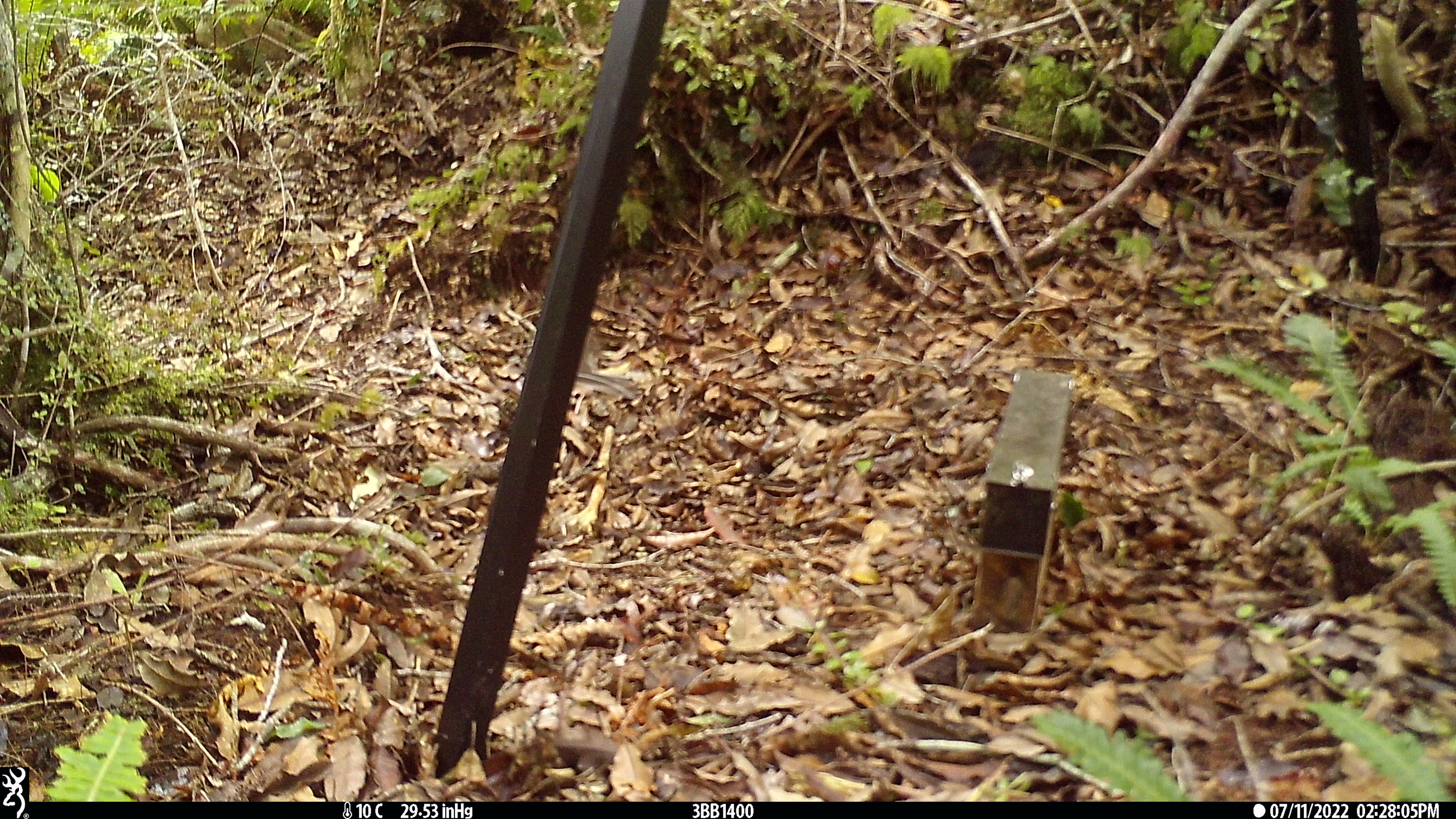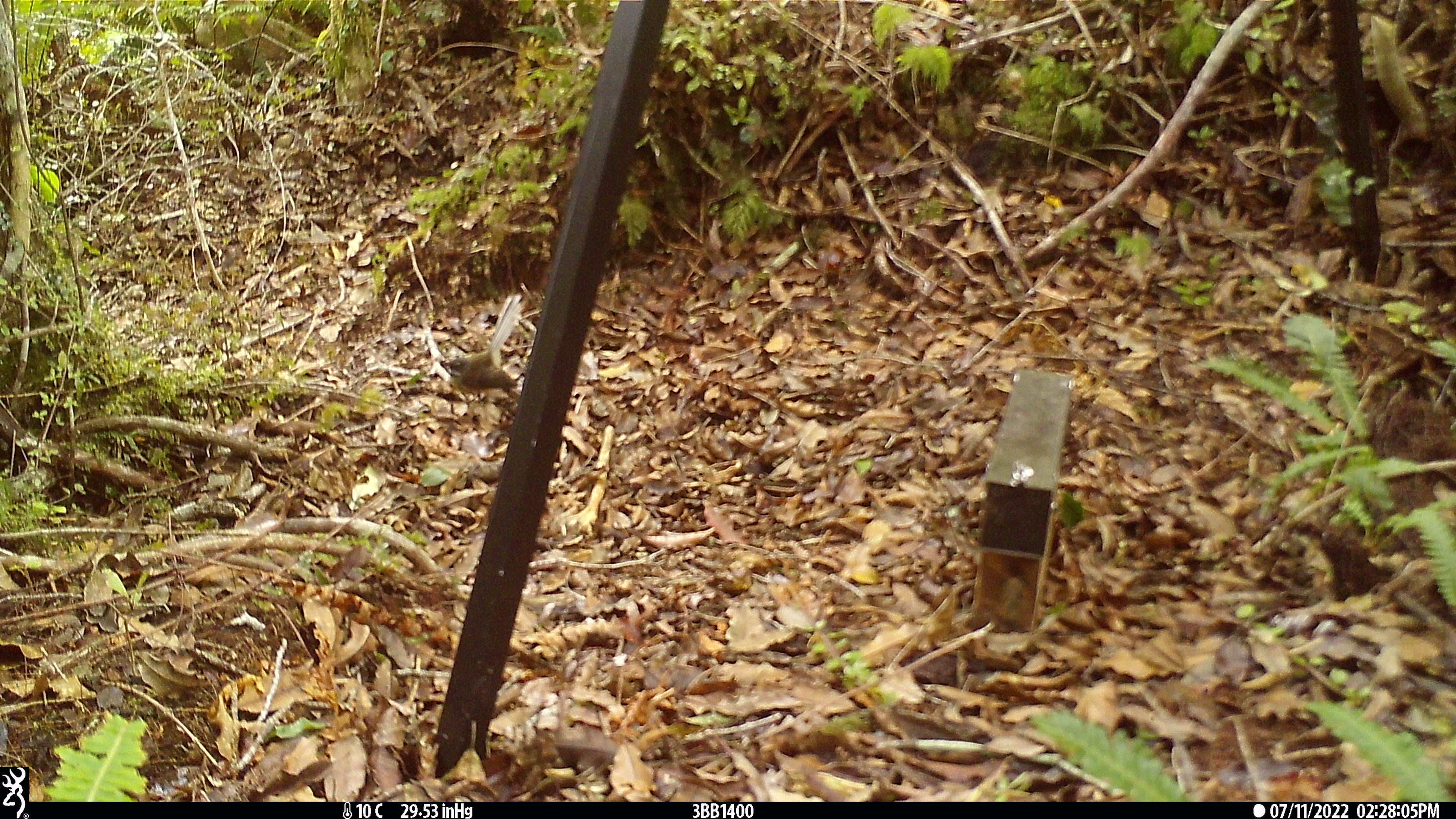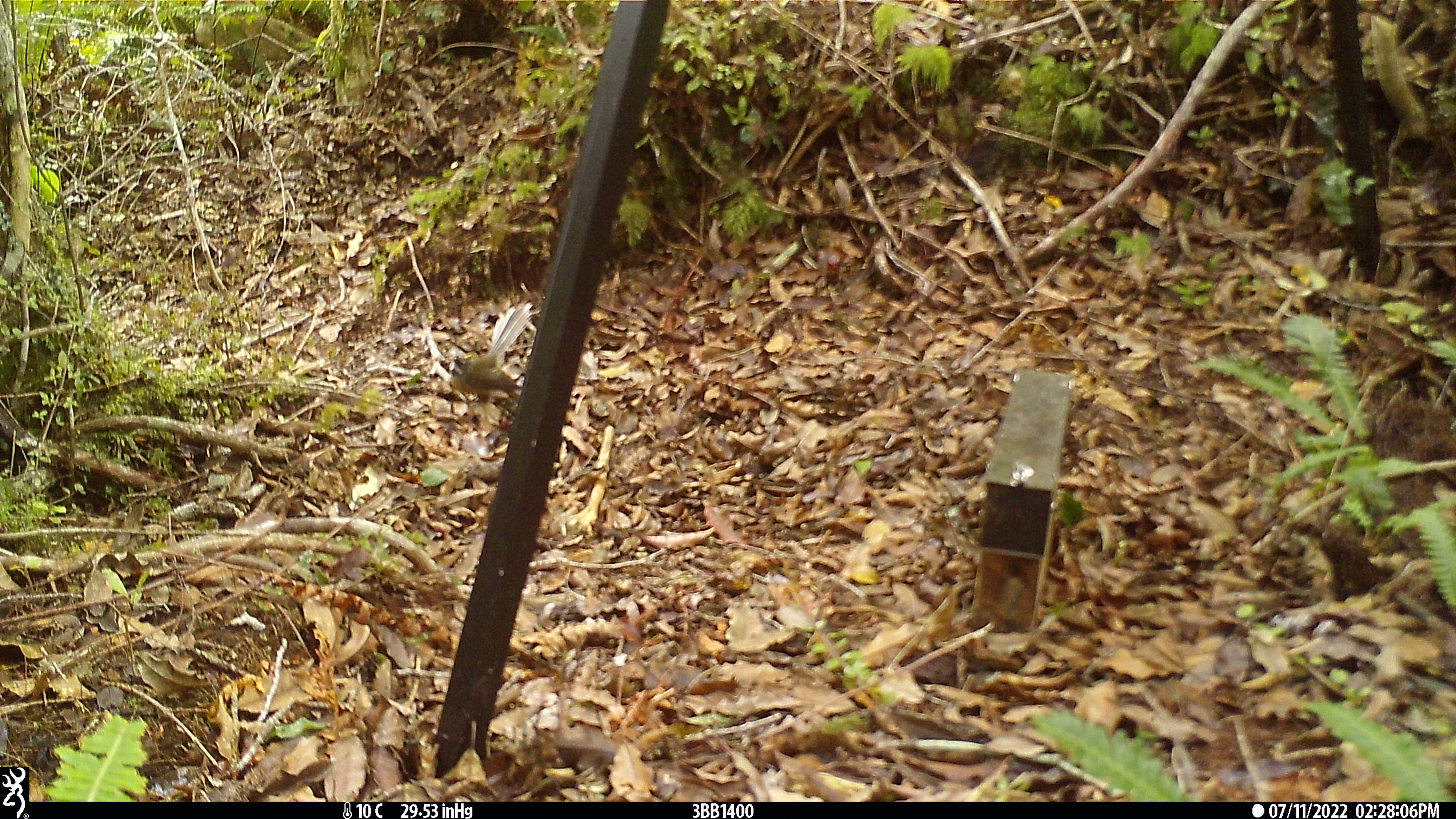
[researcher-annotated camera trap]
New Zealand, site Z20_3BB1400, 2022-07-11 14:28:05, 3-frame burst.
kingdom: Animalia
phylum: Chordata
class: Aves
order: Passeriformes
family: Rhipiduridae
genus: Rhipidura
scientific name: Rhipidura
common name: fantails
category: fantail